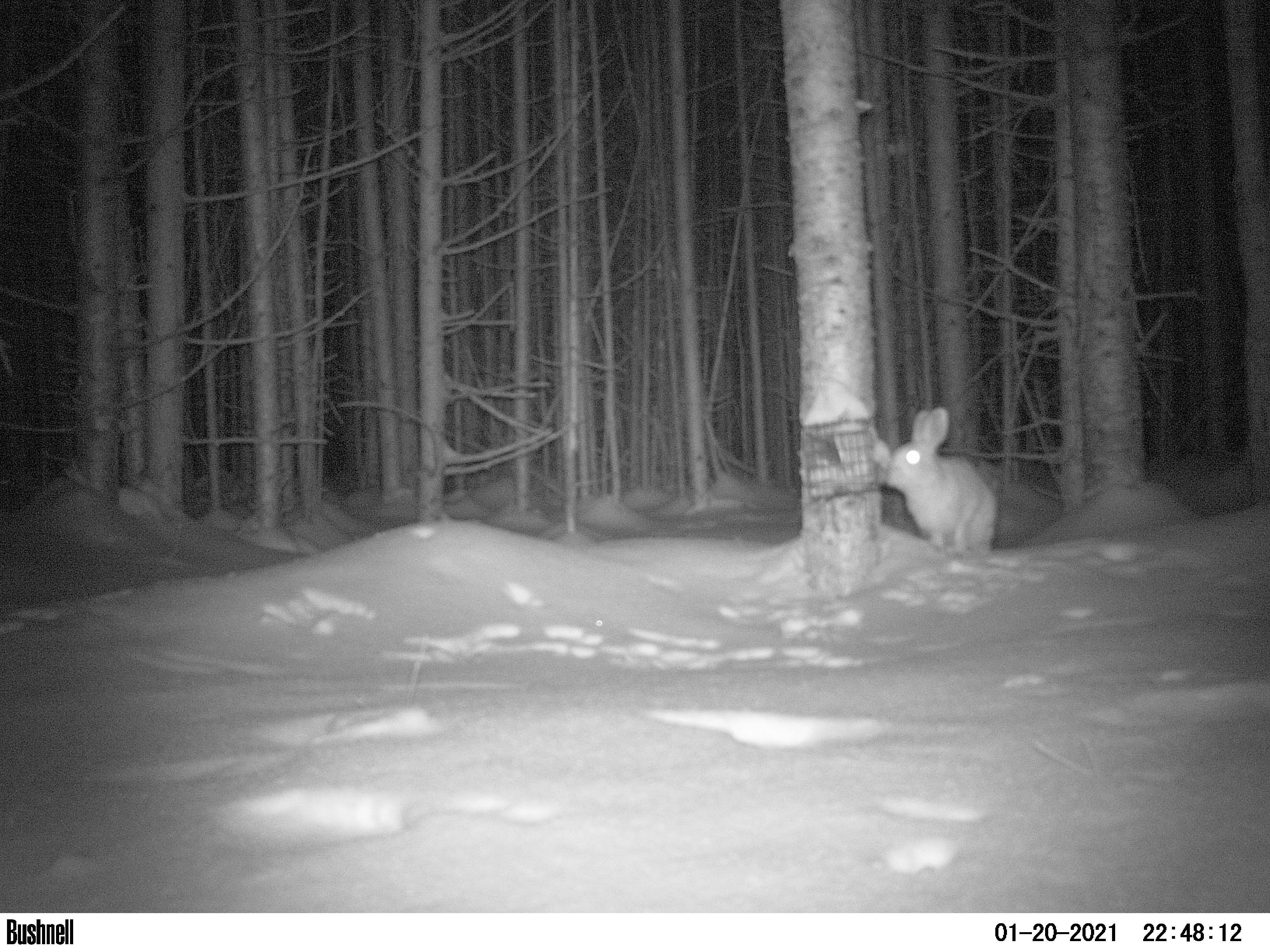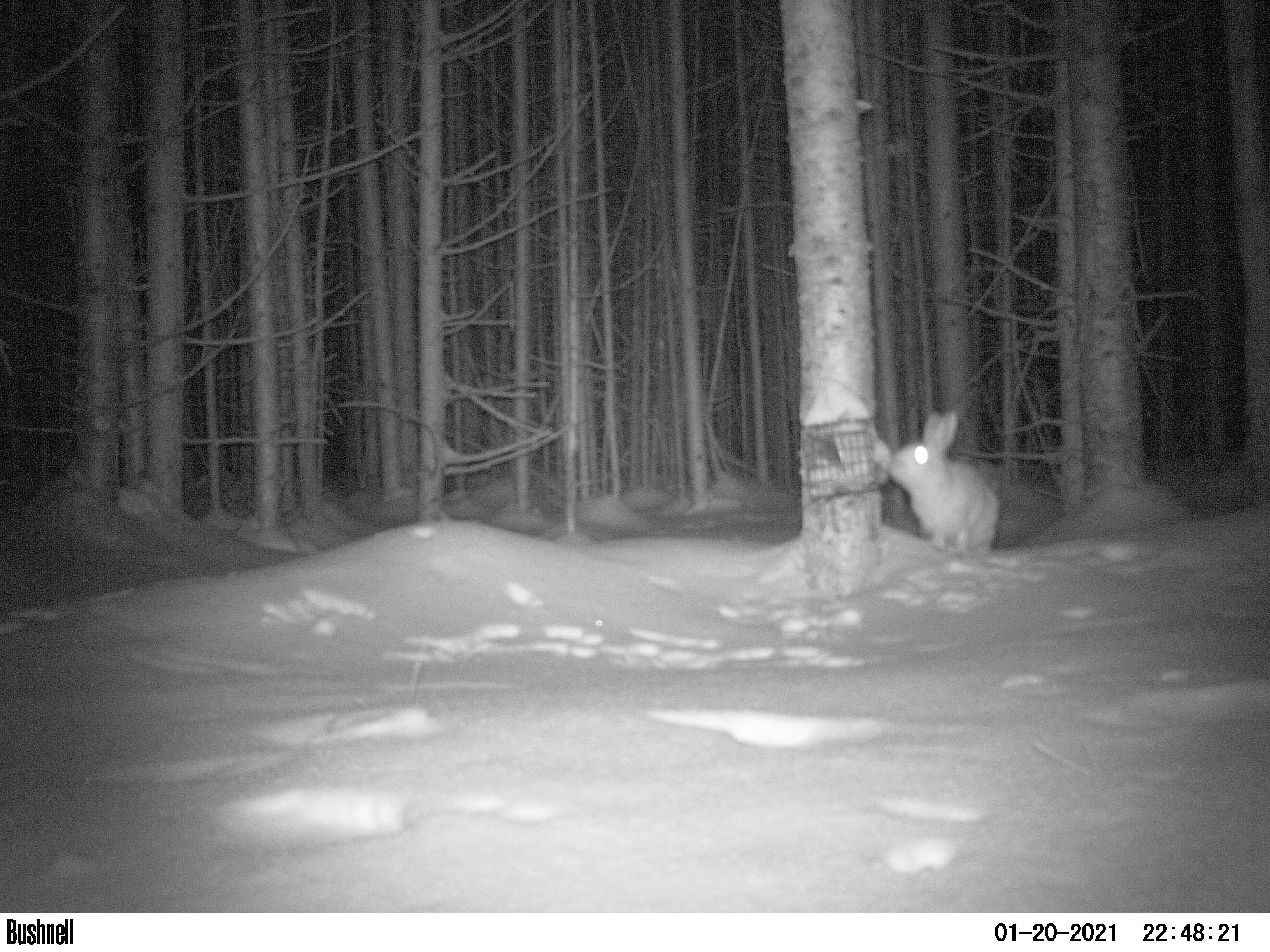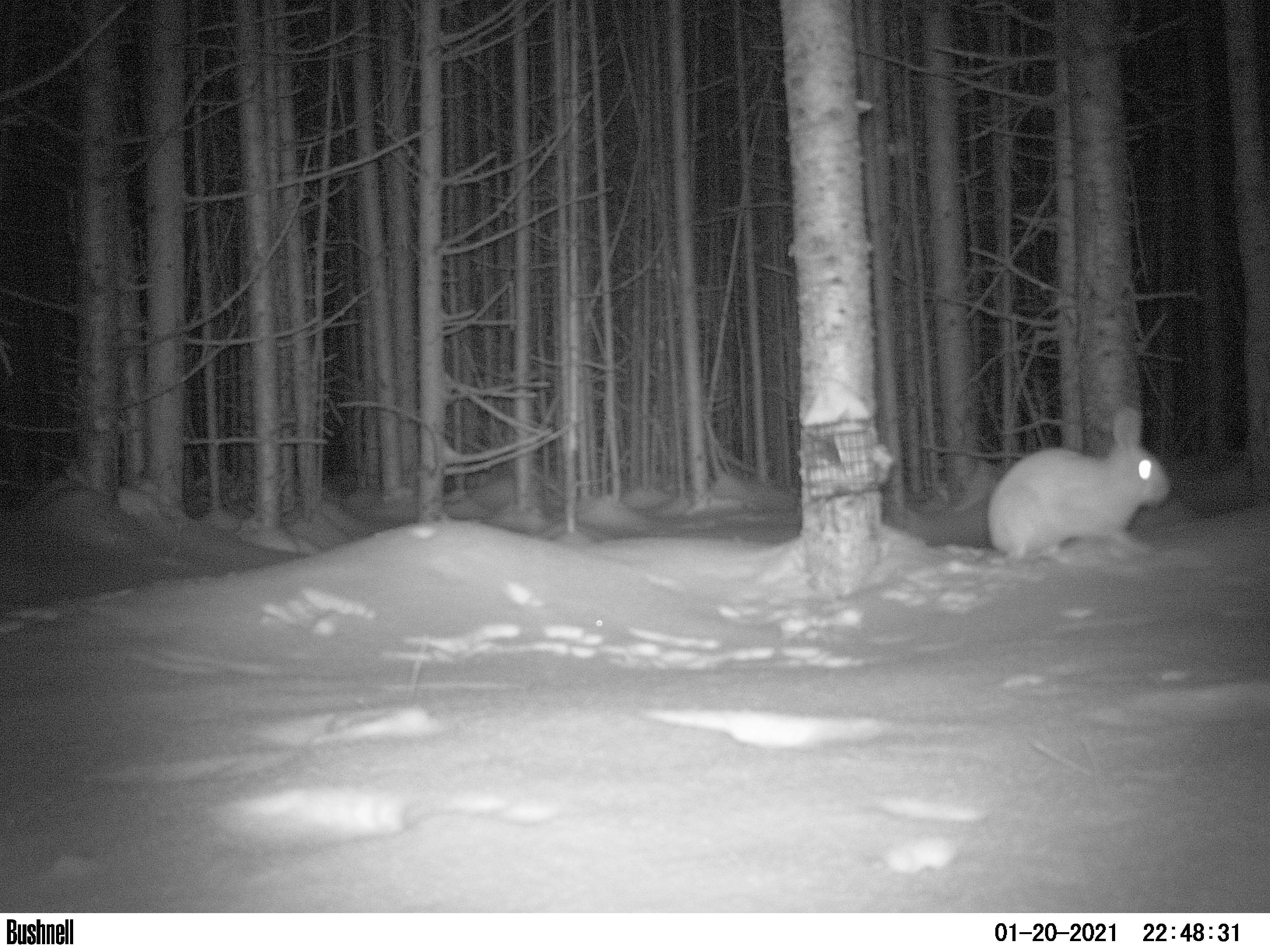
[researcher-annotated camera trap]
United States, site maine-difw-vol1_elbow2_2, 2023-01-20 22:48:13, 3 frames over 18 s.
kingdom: Animalia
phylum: Chordata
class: Mammalia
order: Lagomorpha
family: Leporidae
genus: Lepus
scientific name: Lepus americanus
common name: snowshoe hare